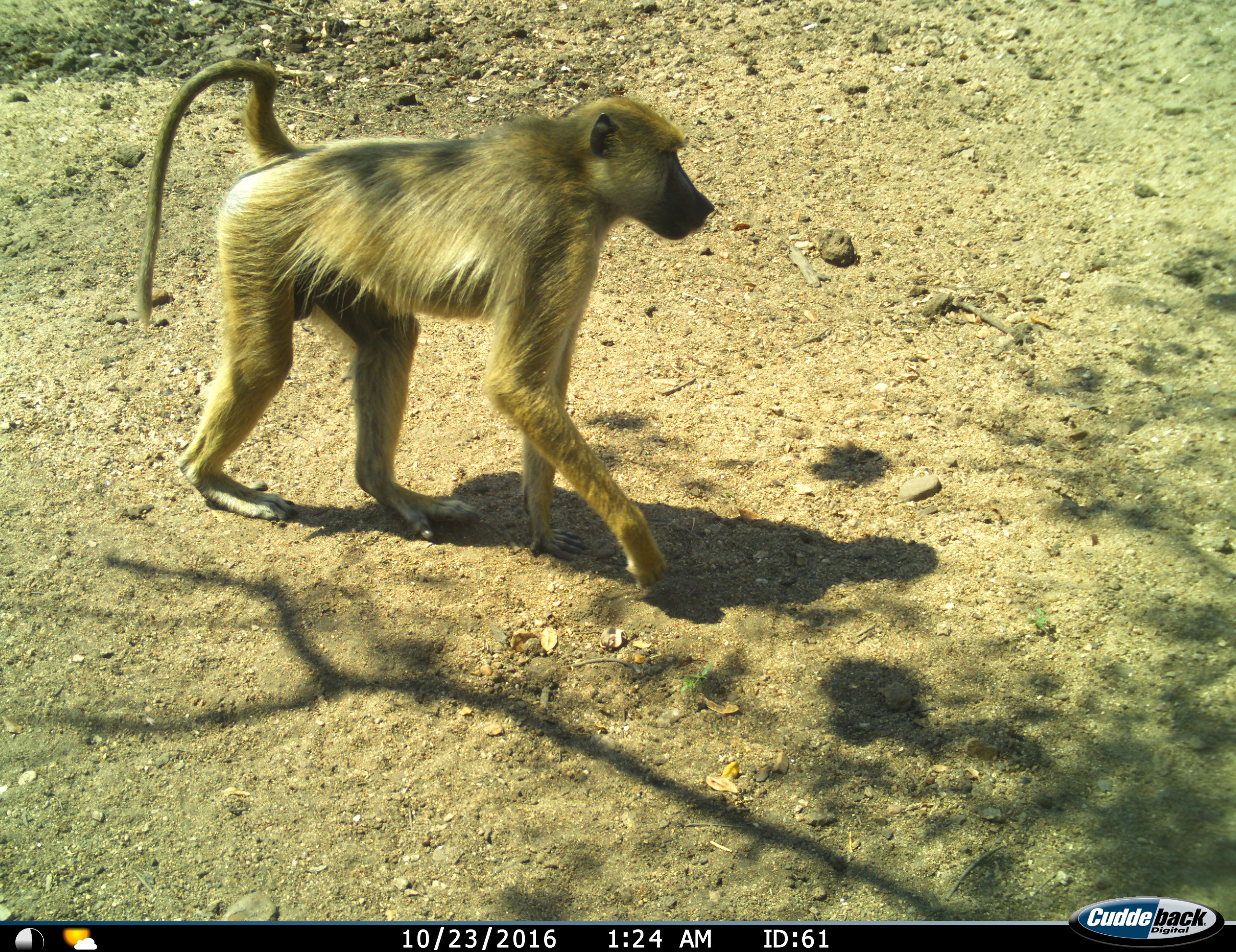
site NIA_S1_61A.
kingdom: Animalia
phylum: Chordata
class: Mammalia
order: Primates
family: Cercopithecidae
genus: Papio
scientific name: Papio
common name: baboon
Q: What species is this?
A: Baboon (Papio).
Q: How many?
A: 1.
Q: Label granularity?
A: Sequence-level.